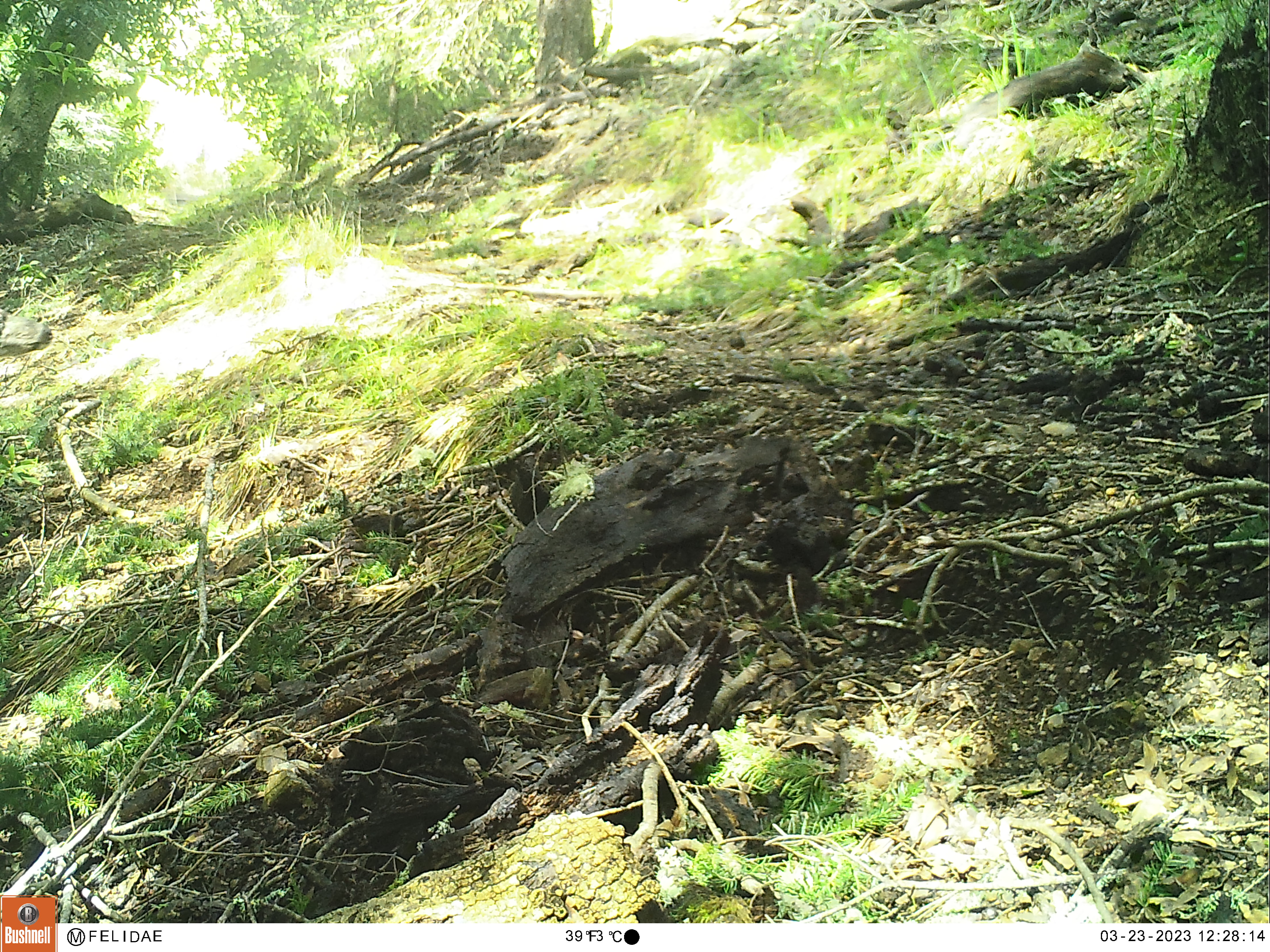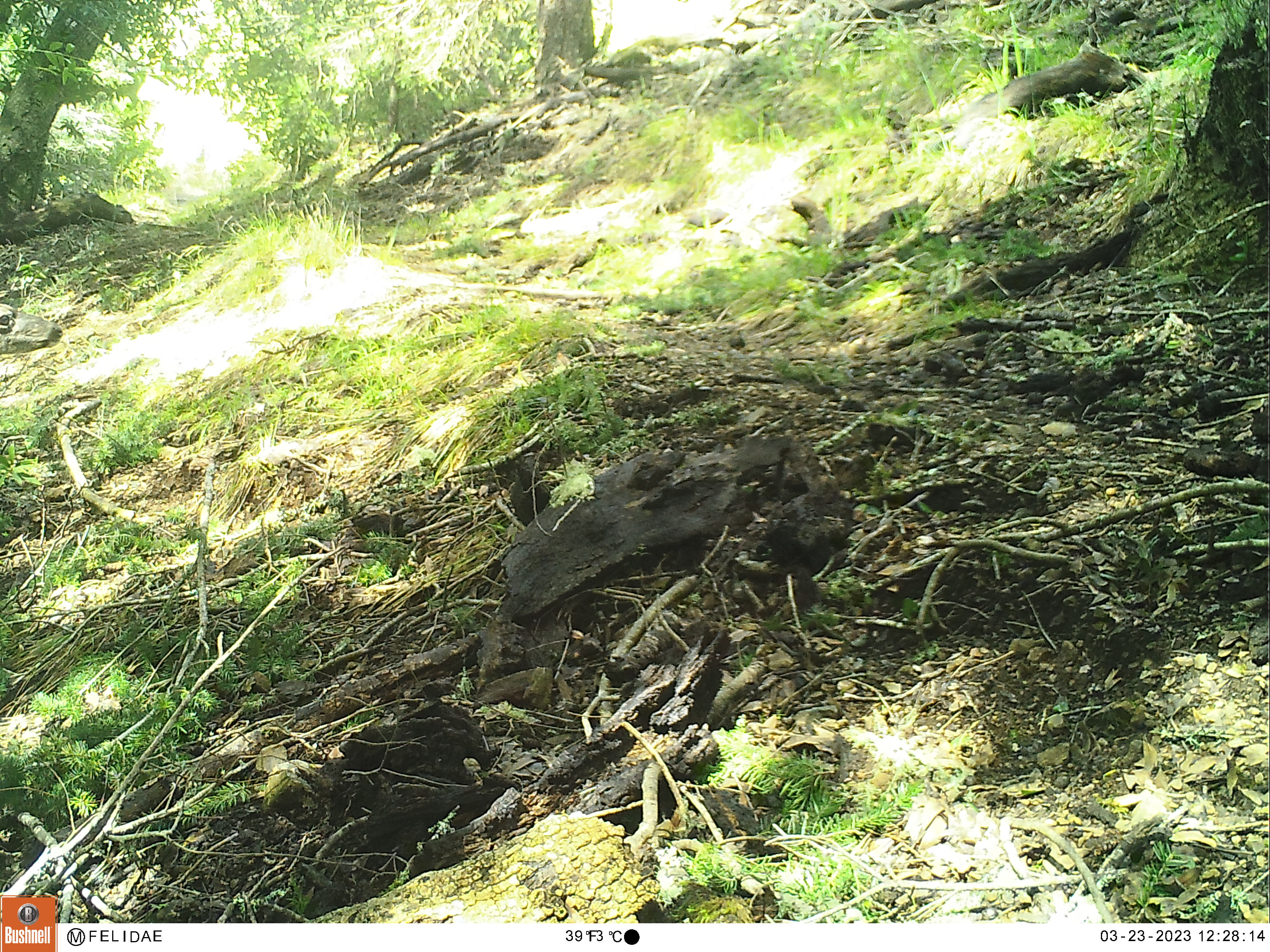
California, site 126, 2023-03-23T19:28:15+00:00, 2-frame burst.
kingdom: Animalia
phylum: Chordata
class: Mammalia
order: Artiodactyla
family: Cervidae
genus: Odocoileus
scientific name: Odocoileus hemionus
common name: mule deer